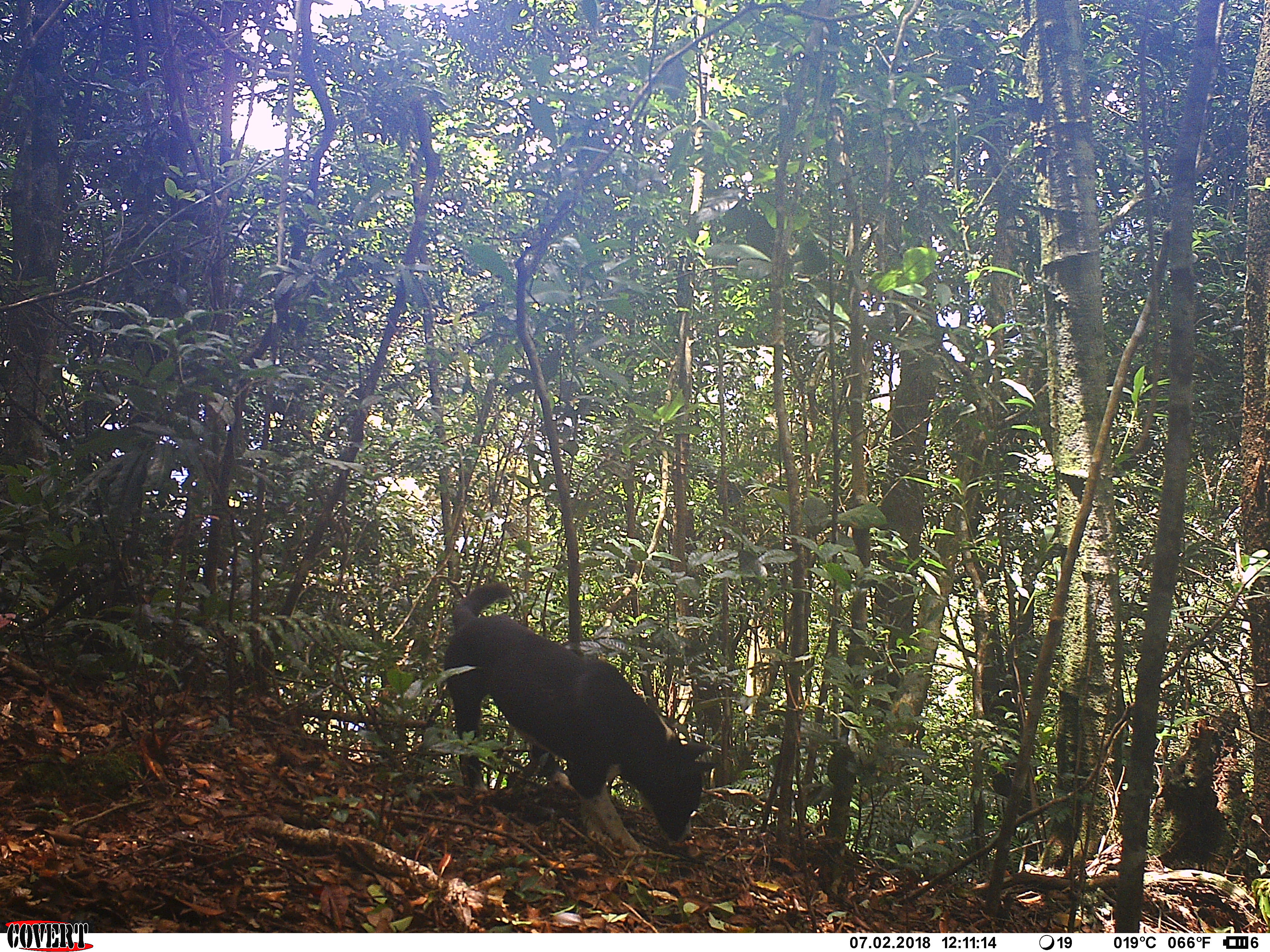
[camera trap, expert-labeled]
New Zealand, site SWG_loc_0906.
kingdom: Animalia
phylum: Chordata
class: Mammalia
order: Carnivora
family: Canidae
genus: Canis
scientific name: Canis familiaris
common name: domestic dog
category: dog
Dog (domestic dog) (Canis familiaris).